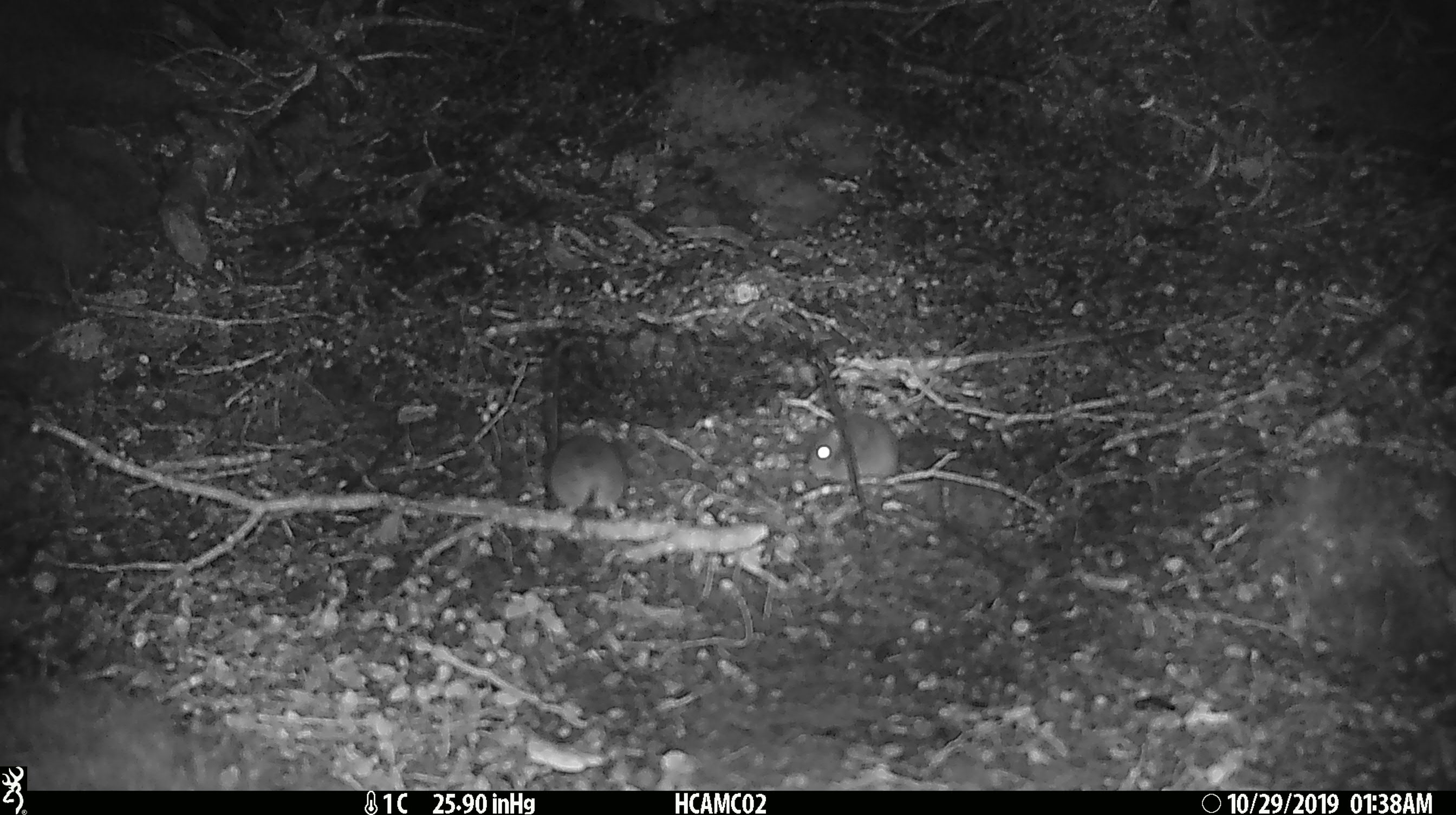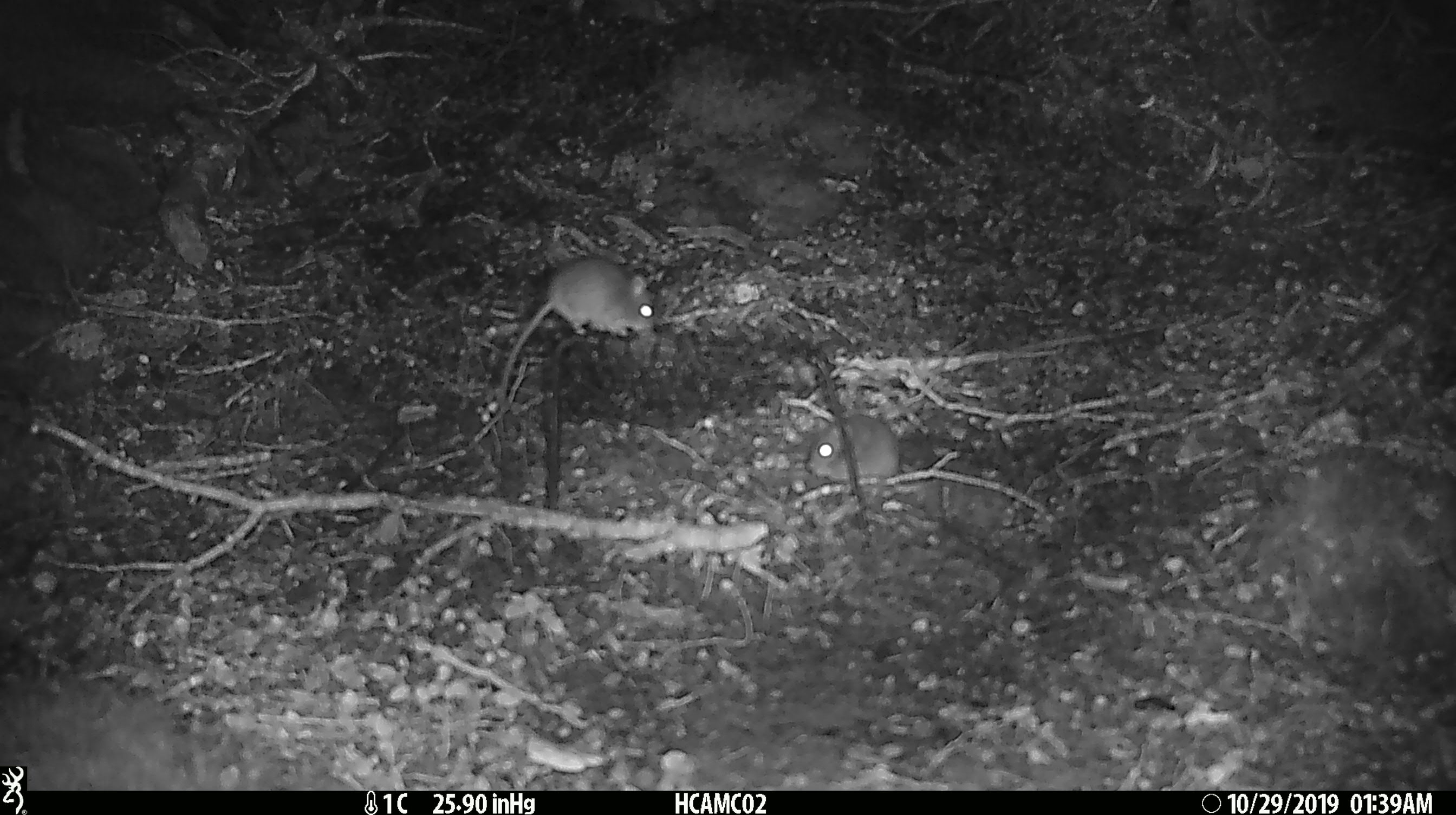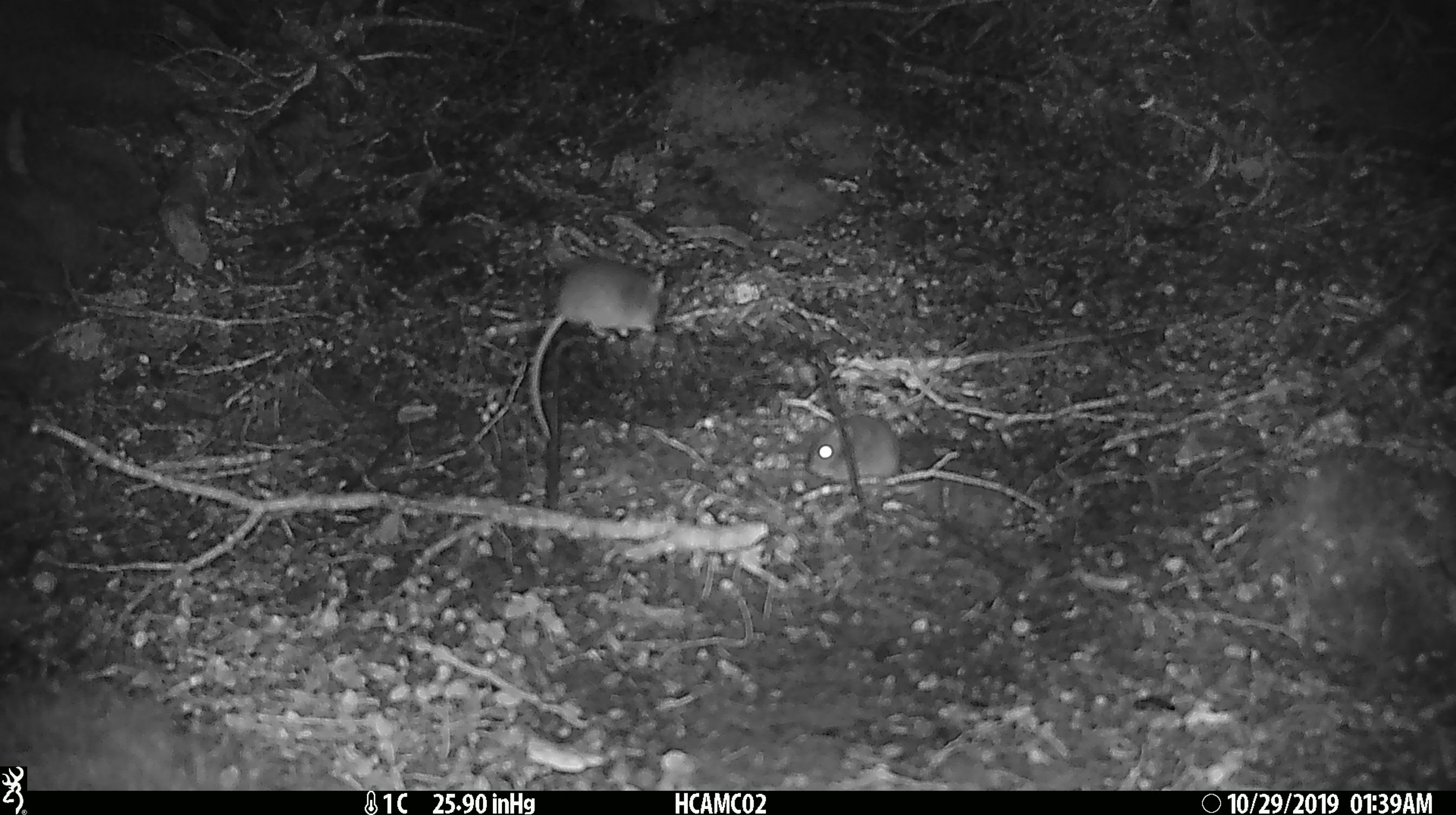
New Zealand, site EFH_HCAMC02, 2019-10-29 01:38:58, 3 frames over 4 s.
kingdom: Animalia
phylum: Chordata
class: Mammalia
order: Rodentia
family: Muridae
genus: Mus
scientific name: Mus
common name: mouse